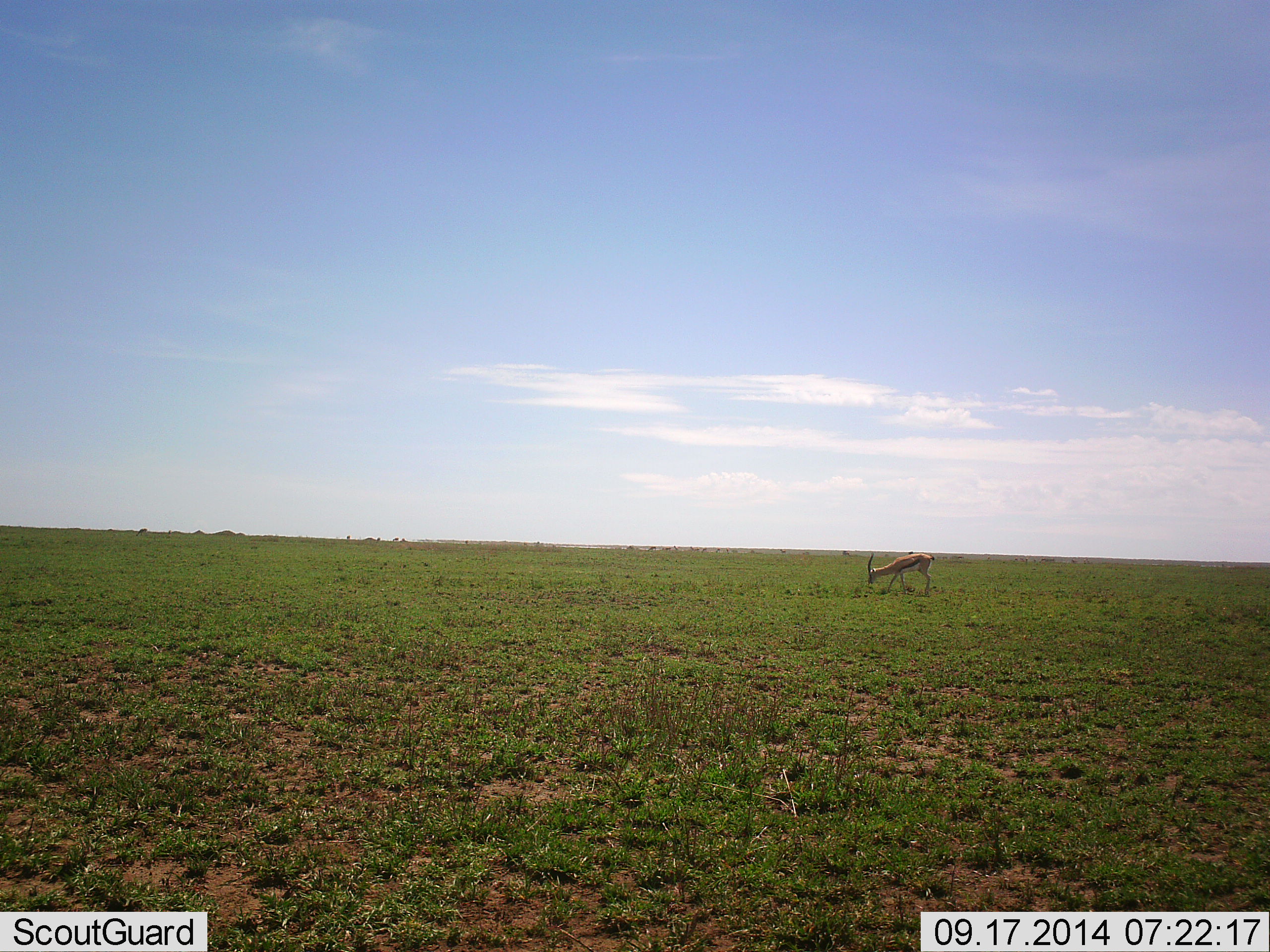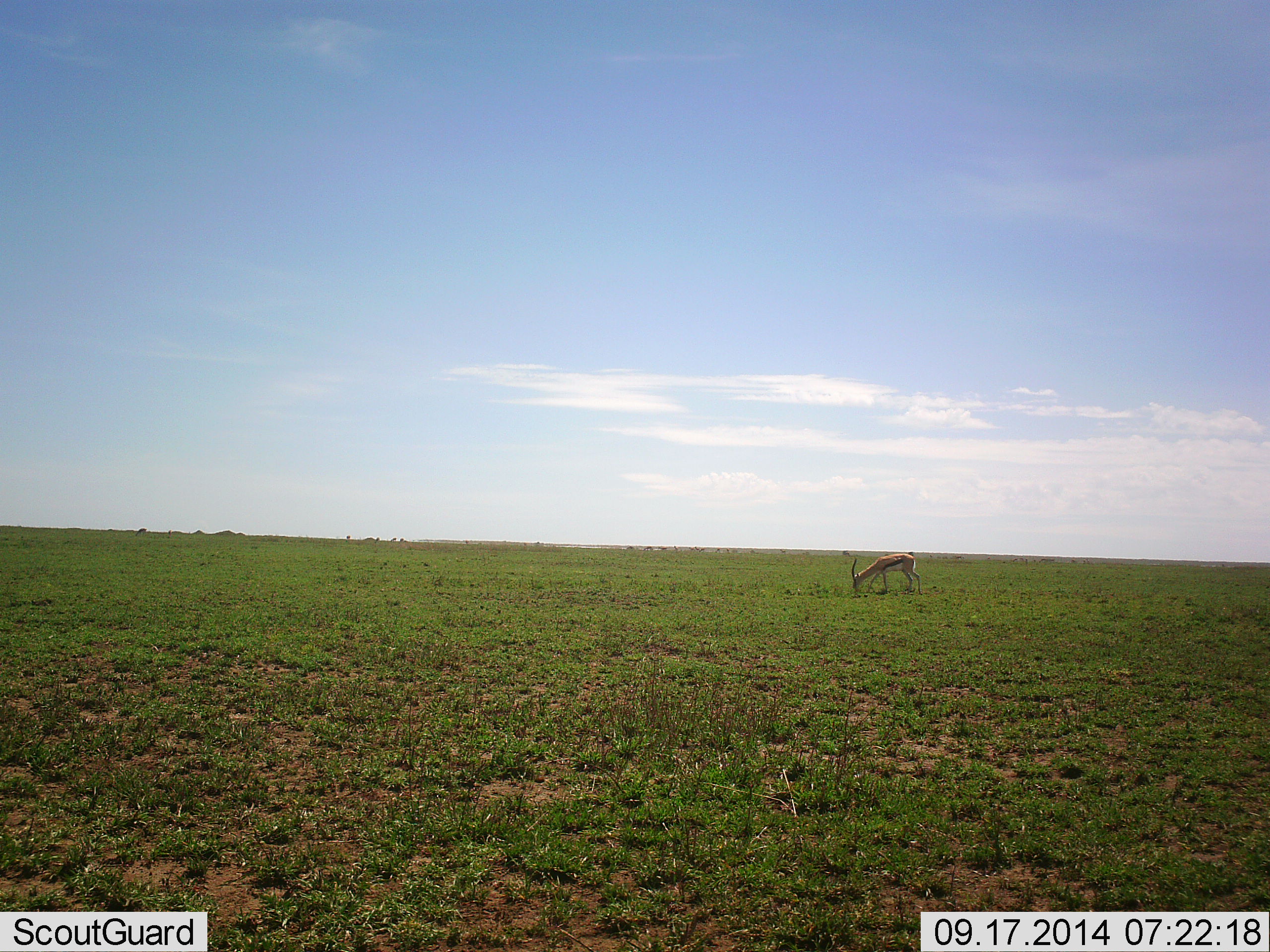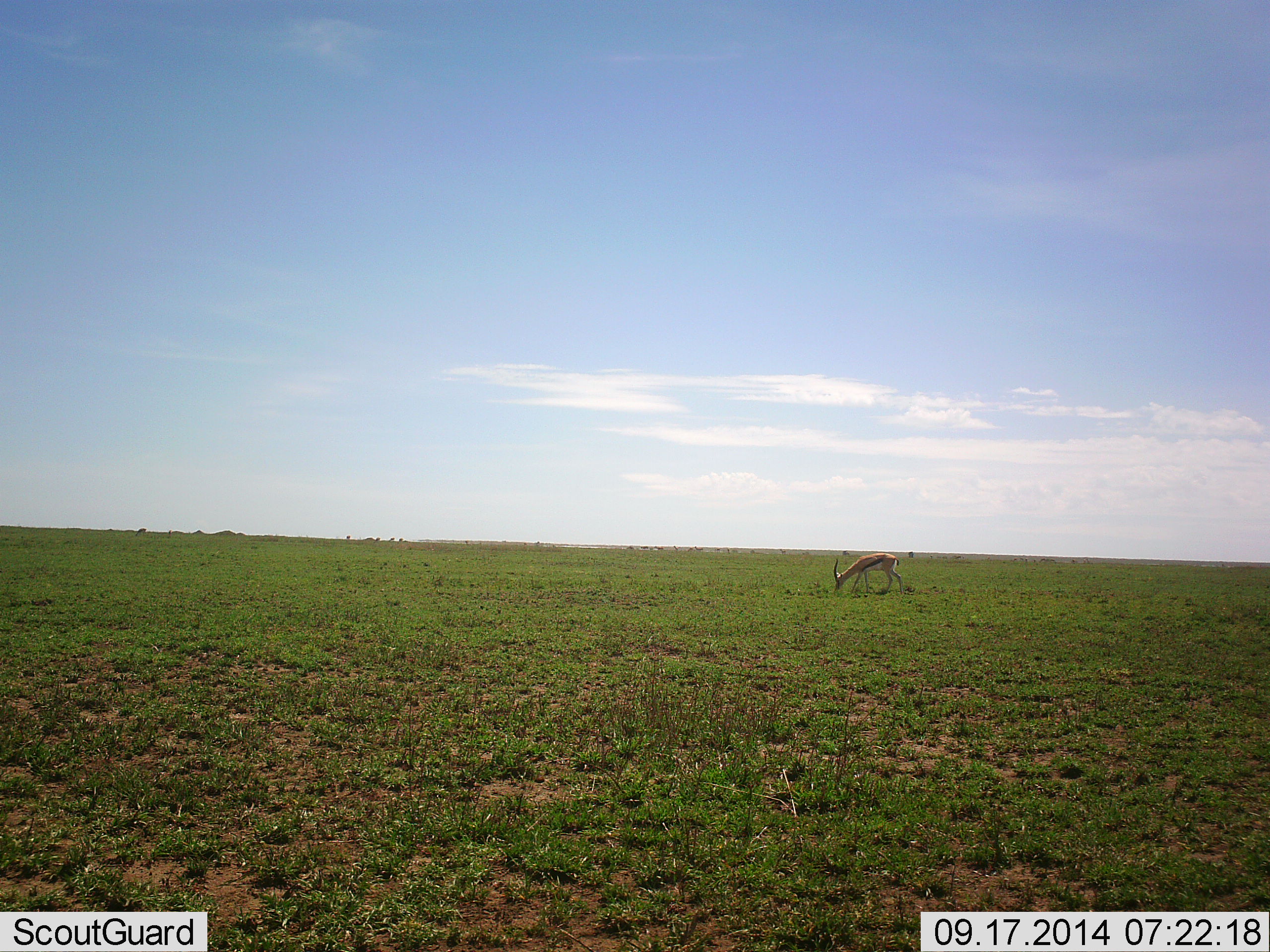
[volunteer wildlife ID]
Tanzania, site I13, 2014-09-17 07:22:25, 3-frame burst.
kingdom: Animalia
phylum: Chordata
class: Mammalia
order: Artiodactyla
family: Bovidae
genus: Eudorcas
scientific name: Eudorcas thomsonii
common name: thomson's gazelle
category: gazellethomsons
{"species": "gazellethomsons (thomson's gazelle) (Eudorcas thomsonii)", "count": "1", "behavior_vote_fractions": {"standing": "20%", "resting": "0%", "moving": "50%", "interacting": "0%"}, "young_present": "0%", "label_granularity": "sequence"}